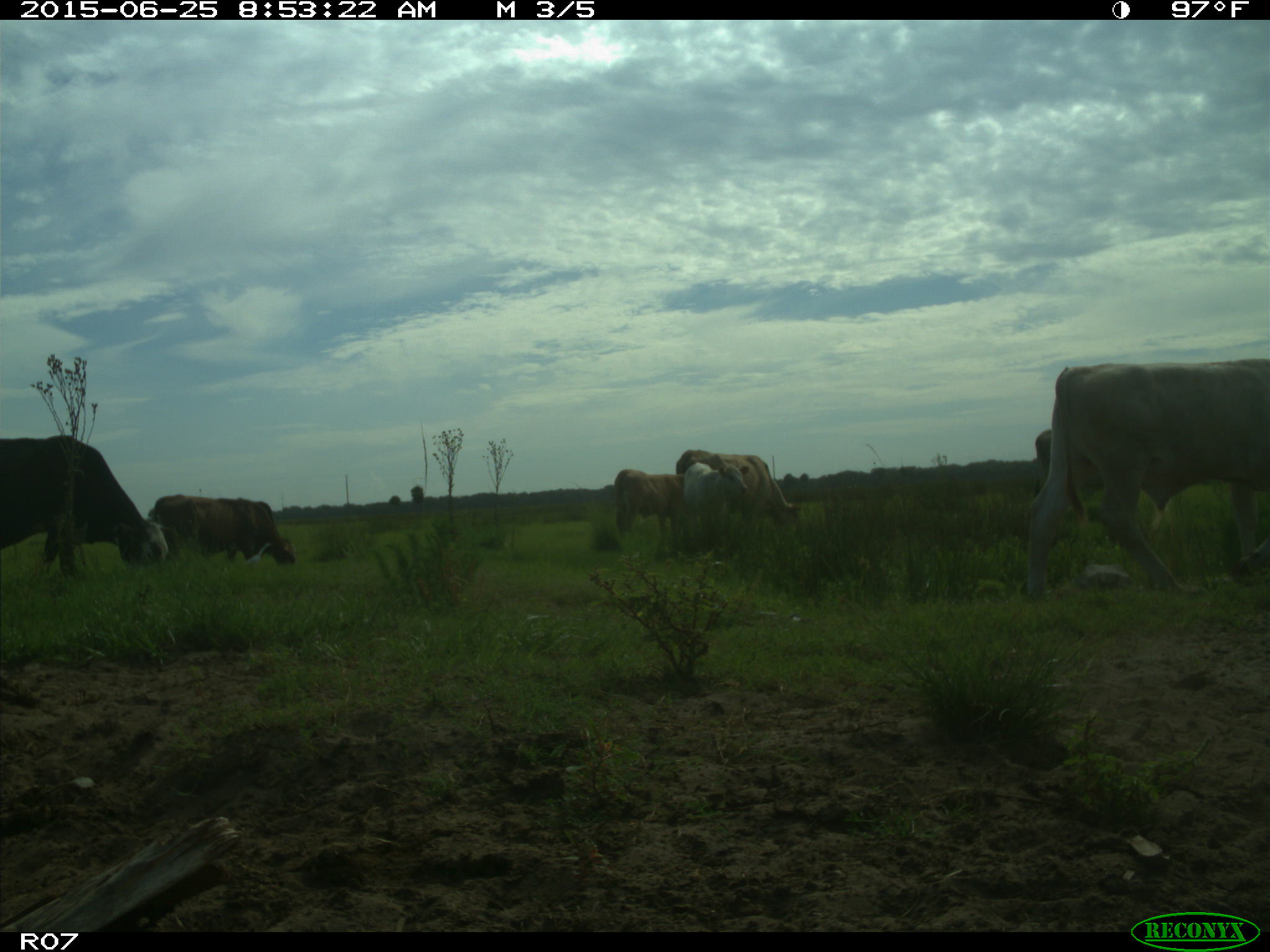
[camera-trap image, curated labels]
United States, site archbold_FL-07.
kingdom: Animalia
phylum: Chordata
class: Mammalia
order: Artiodactyla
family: Bovidae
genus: Bos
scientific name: Bos taurus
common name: domestic cow